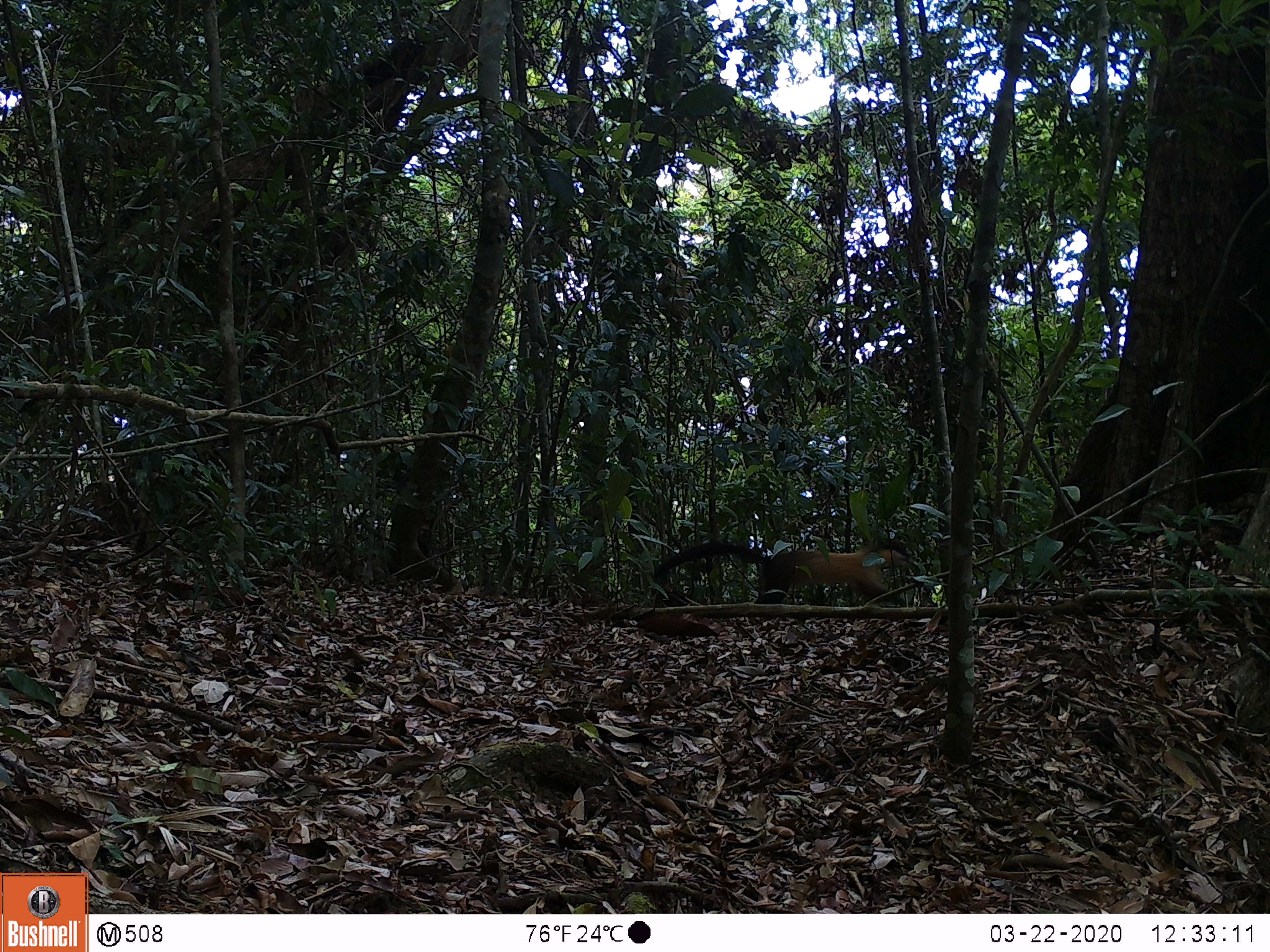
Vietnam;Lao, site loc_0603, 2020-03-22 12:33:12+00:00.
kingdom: Animalia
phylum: Chordata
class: Mammalia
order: Carnivora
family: Mustelidae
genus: Martes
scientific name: Martes flavigula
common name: yellow-throated marten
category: yellow throated marten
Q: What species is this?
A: Yellow throated marten (yellow-throated marten) (Martes flavigula).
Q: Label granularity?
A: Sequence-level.